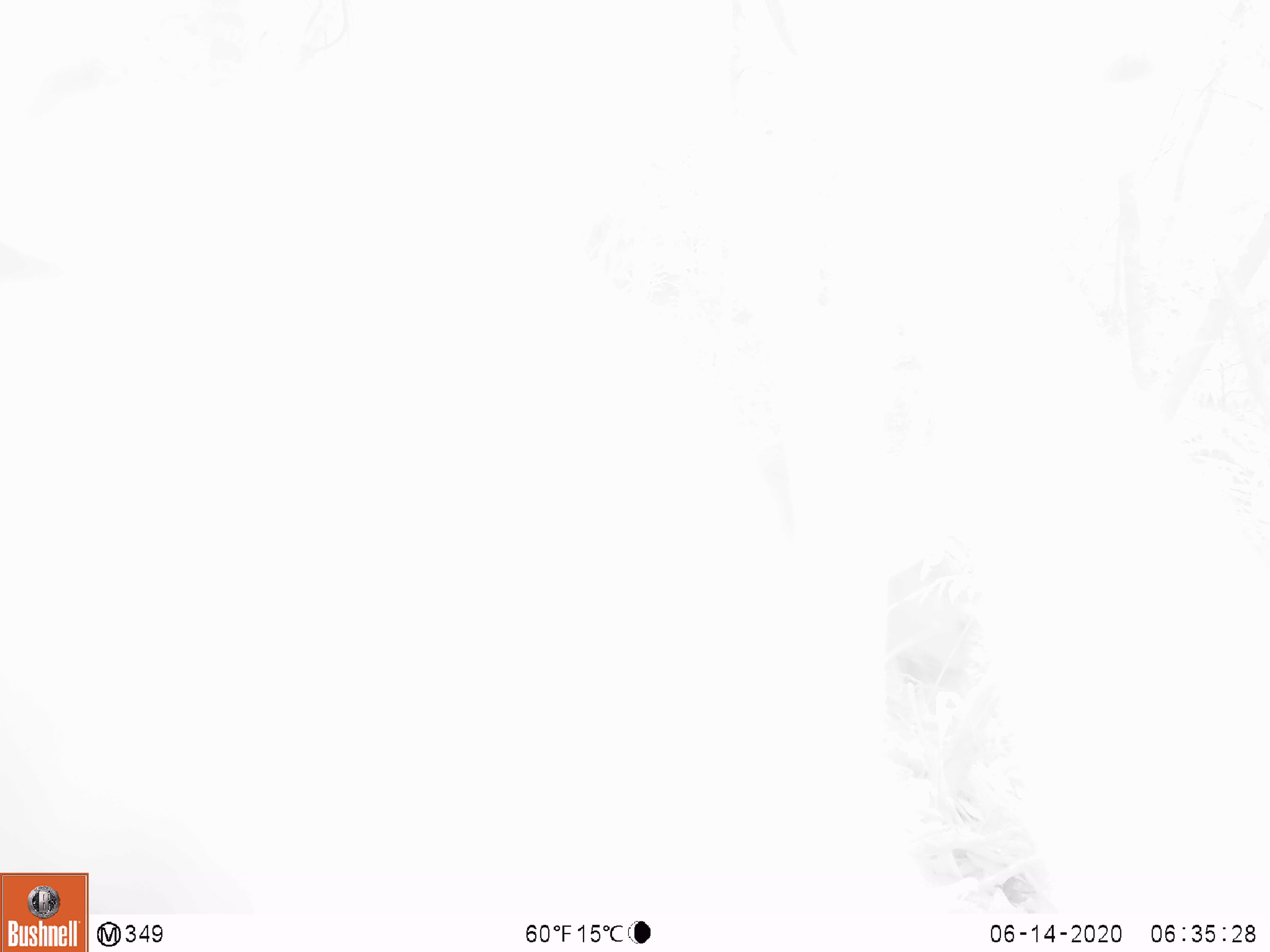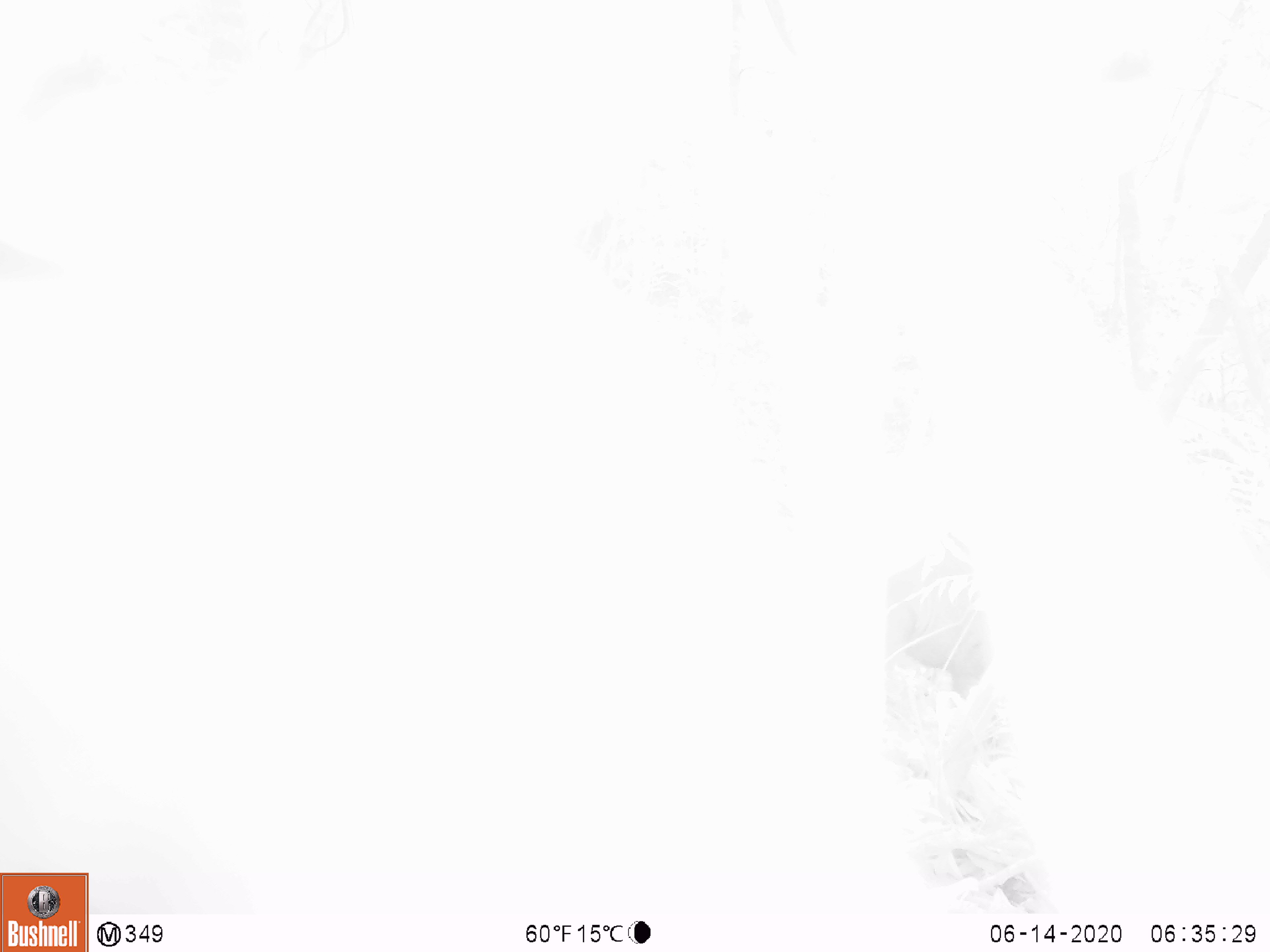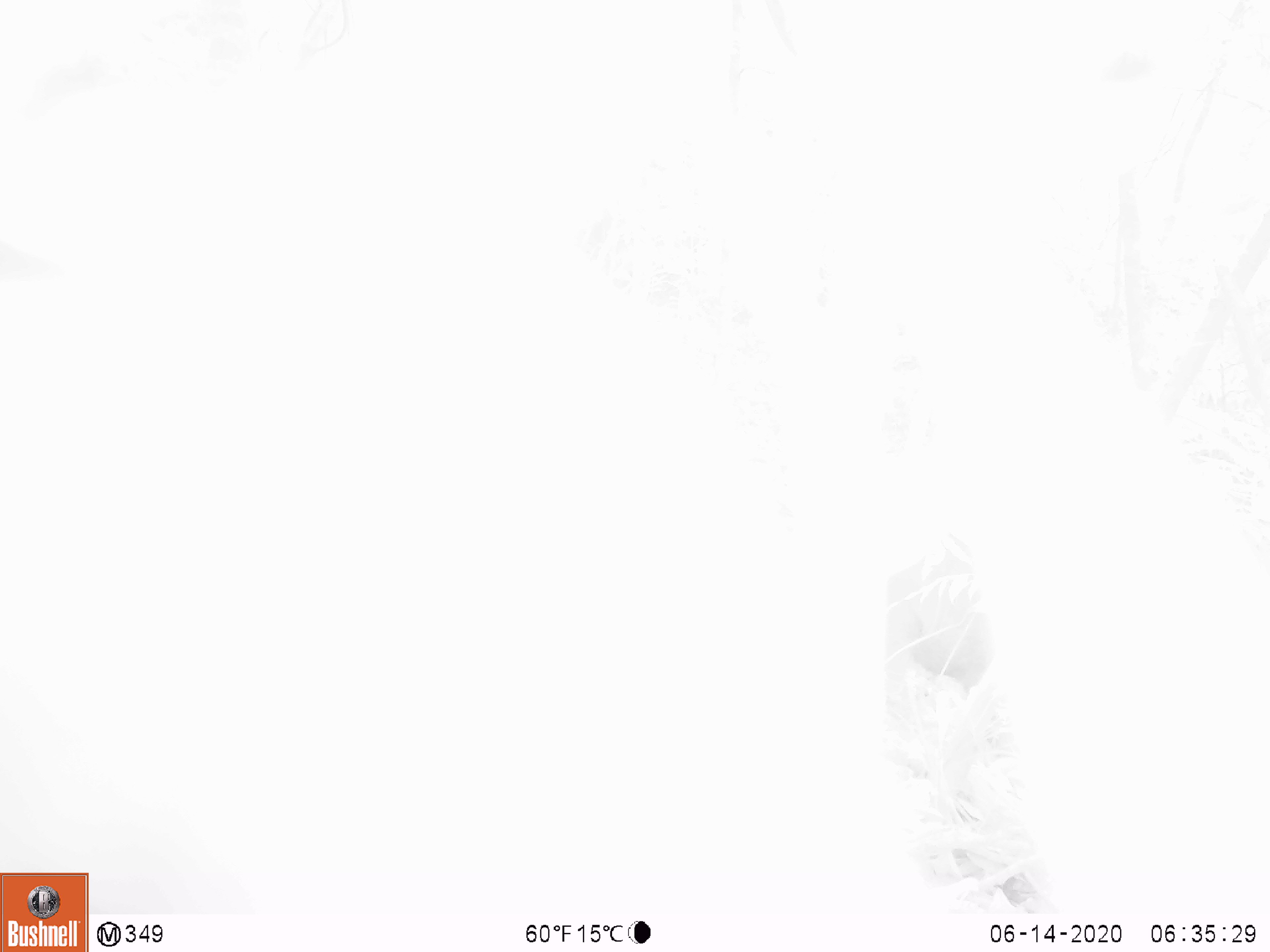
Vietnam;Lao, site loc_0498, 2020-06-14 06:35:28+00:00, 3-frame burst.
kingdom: Animalia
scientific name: Animalia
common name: animal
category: unidentified animal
Unidentified animal (animal) (Animalia). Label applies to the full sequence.